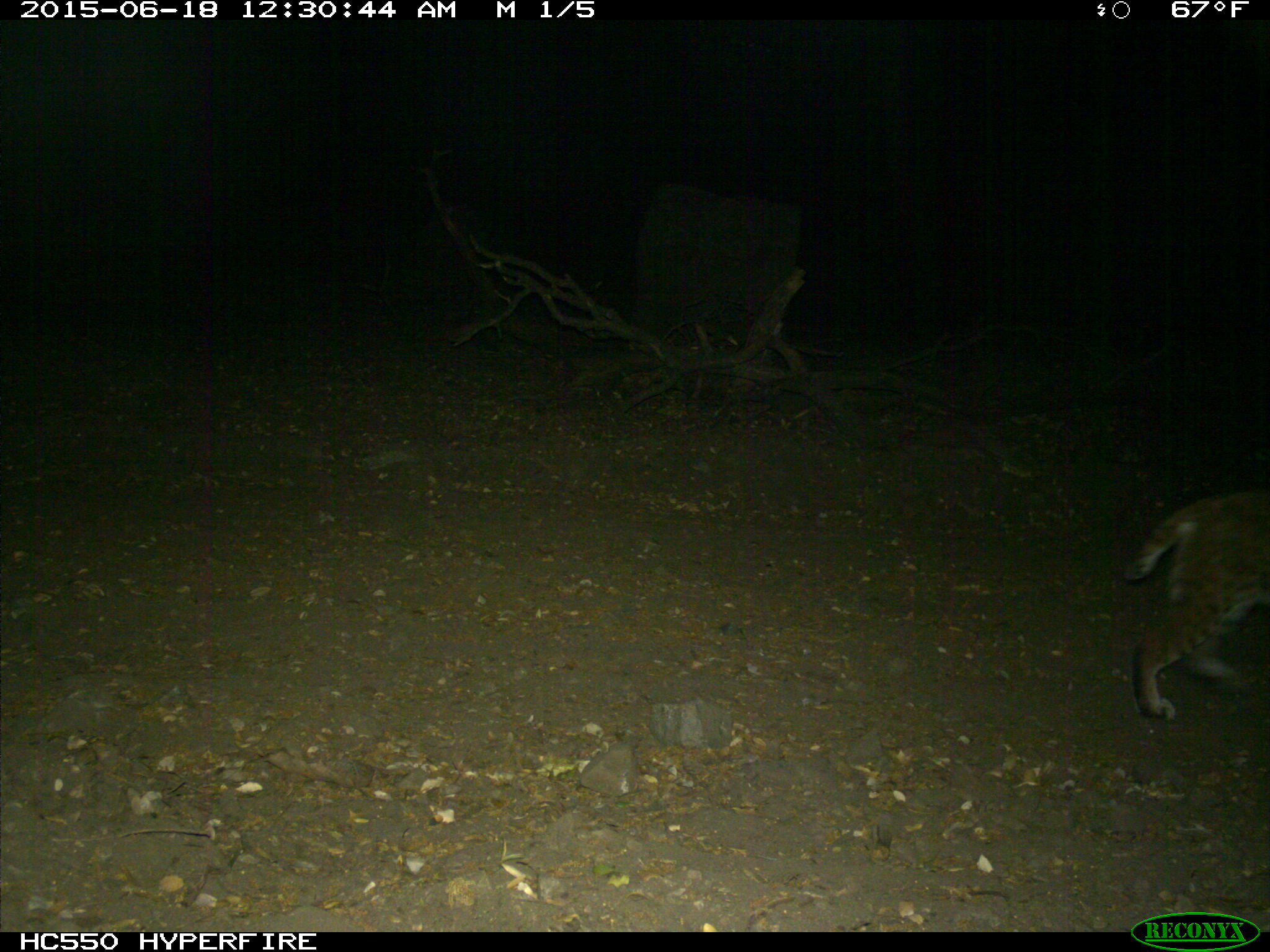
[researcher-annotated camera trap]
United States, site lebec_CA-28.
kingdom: Animalia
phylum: Chordata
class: Mammalia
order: Carnivora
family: Felidae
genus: Lynx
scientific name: Lynx rufus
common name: bobcat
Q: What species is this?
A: Lynx rufus (bobcat).